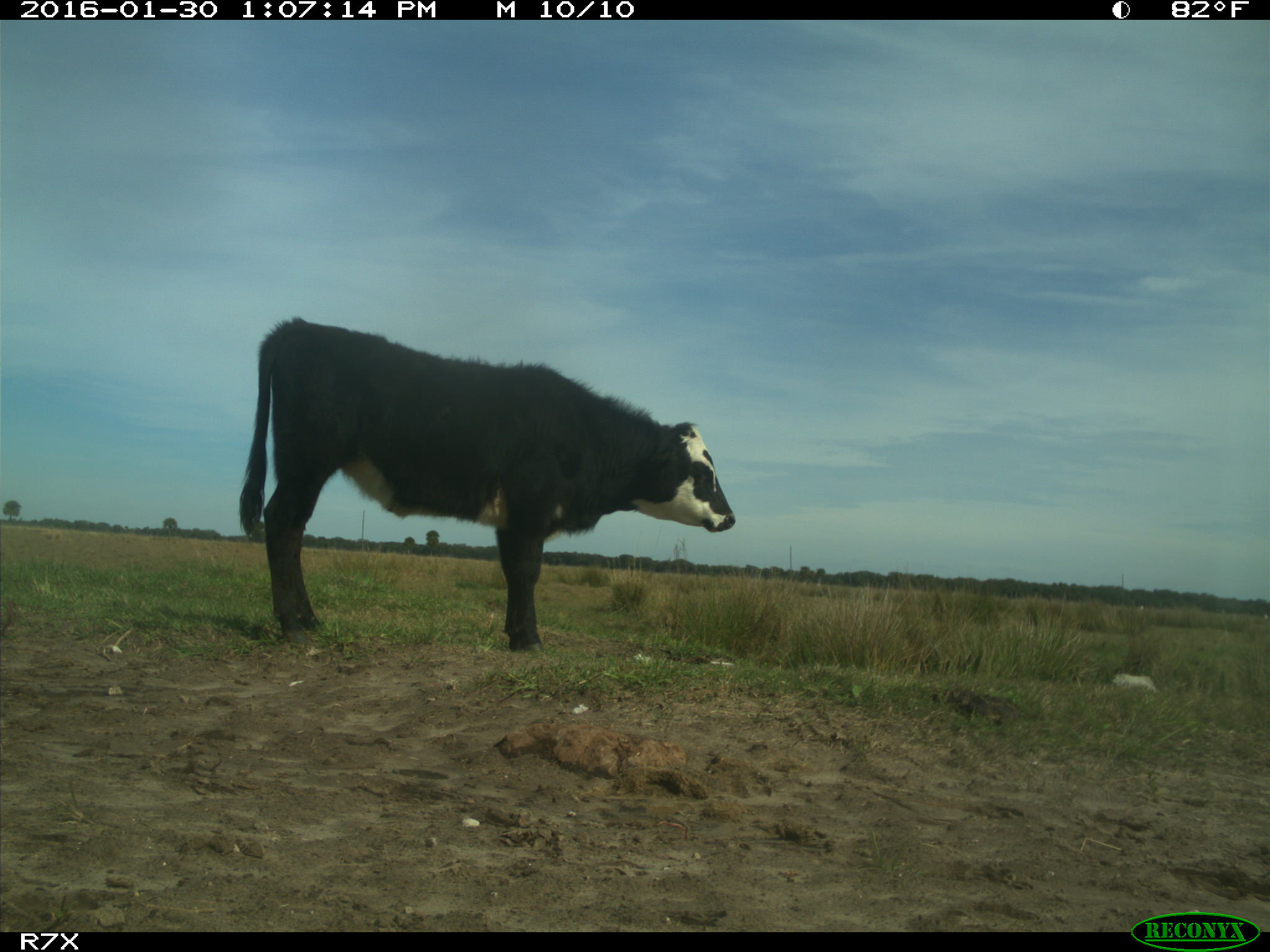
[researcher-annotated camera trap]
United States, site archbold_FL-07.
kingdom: Animalia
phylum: Chordata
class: Mammalia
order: Artiodactyla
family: Bovidae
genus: Bos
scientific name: Bos taurus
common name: domestic cow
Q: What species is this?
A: Bos taurus (domestic cow).